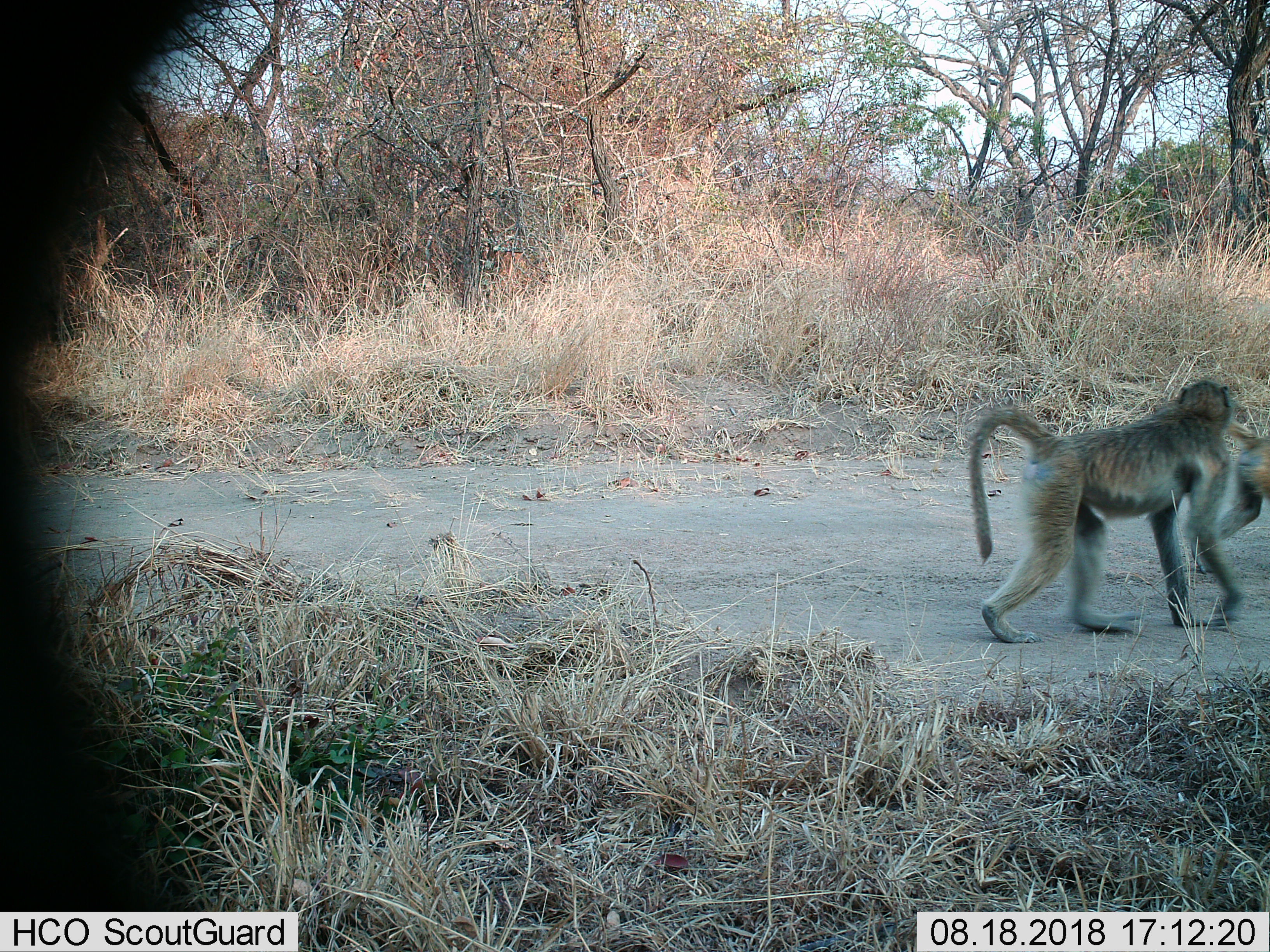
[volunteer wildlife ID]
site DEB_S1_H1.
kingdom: Animalia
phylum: Chordata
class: Mammalia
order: Primates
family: Cercopithecidae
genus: Papio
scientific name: Papio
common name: baboon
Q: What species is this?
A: Baboon (Papio).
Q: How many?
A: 2.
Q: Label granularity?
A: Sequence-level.